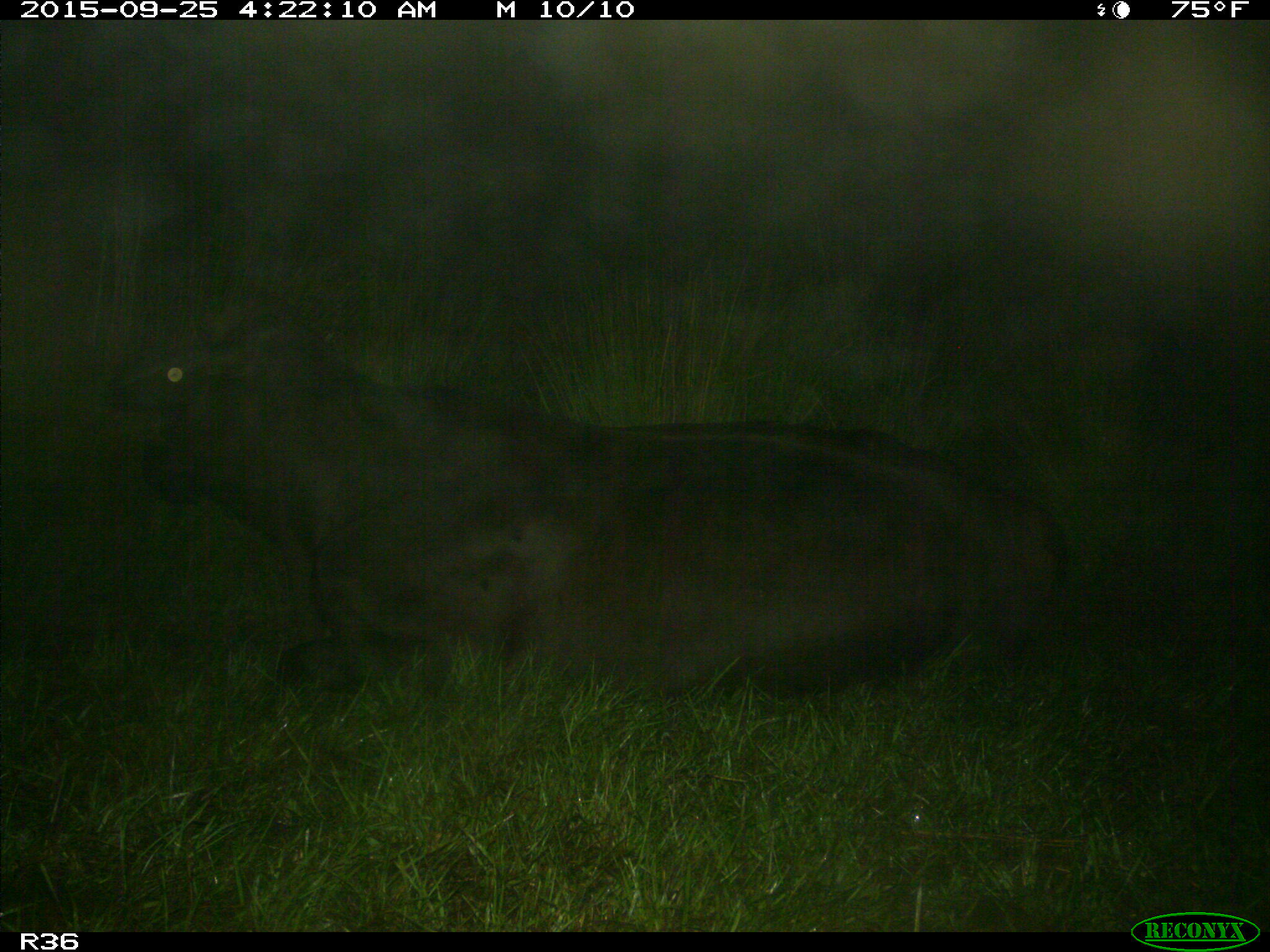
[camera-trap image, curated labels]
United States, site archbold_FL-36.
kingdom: Animalia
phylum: Chordata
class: Mammalia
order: Artiodactyla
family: Bovidae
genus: Bos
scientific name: Bos taurus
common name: domestic cow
Bos taurus (domestic cow).